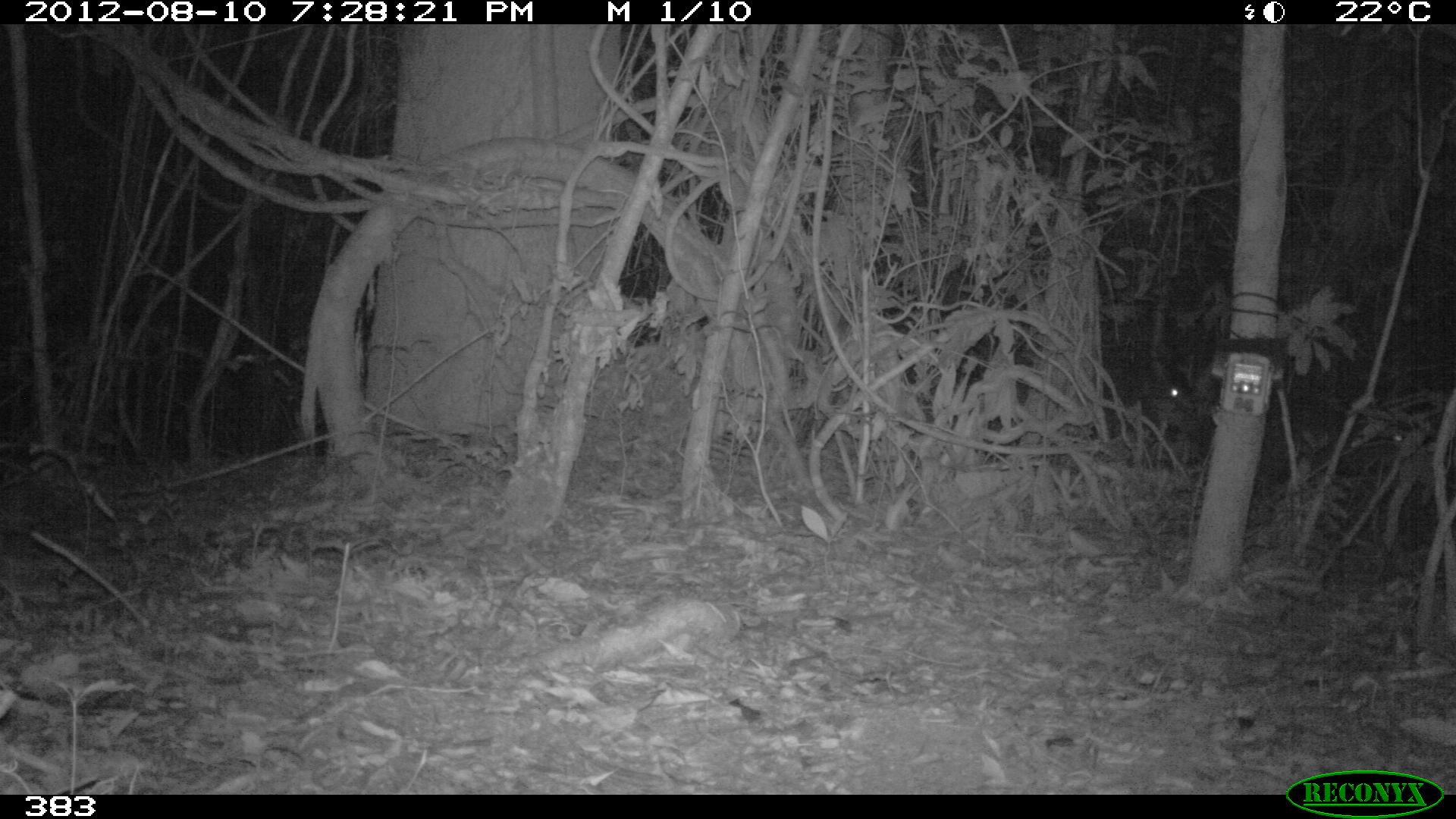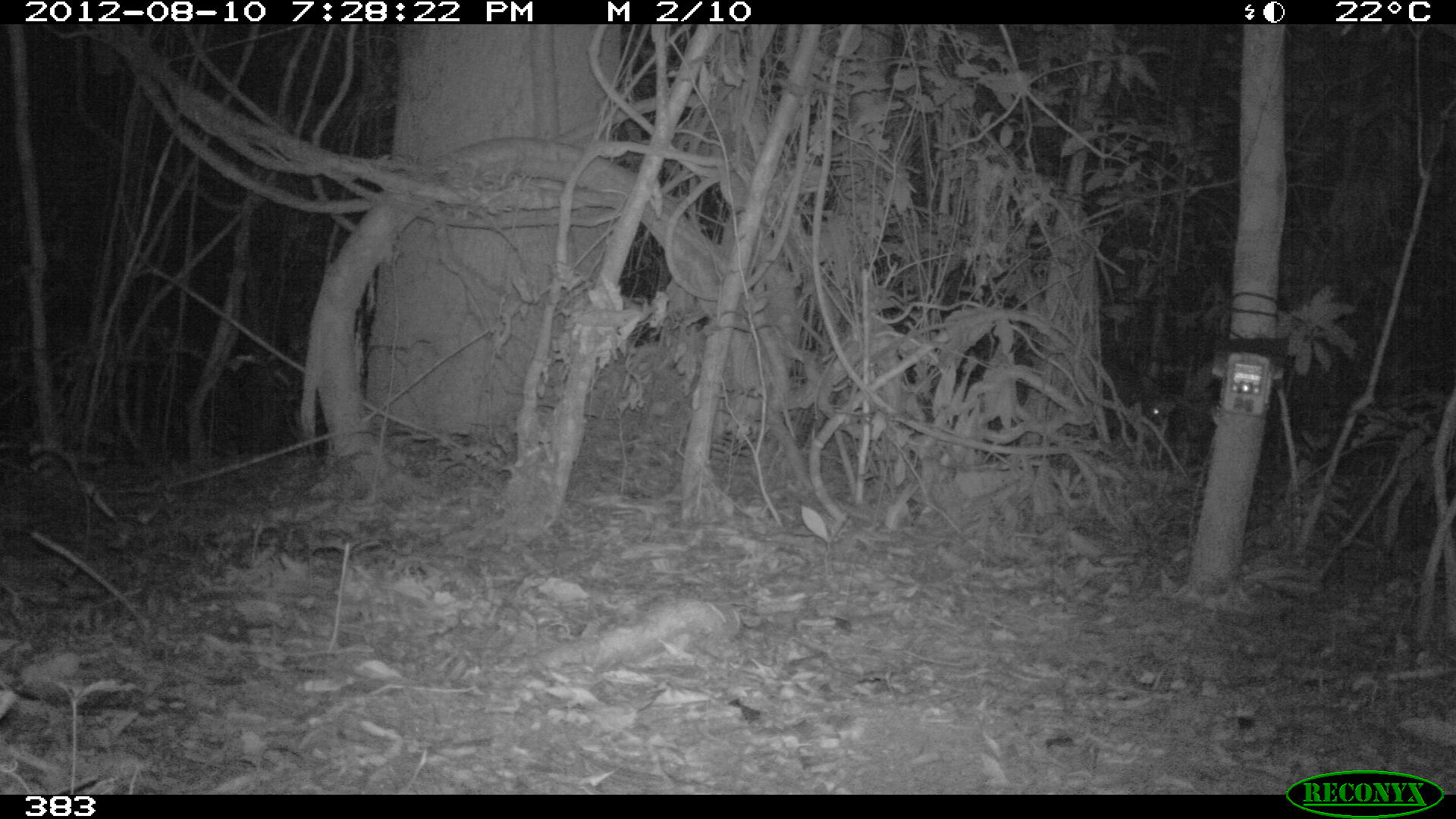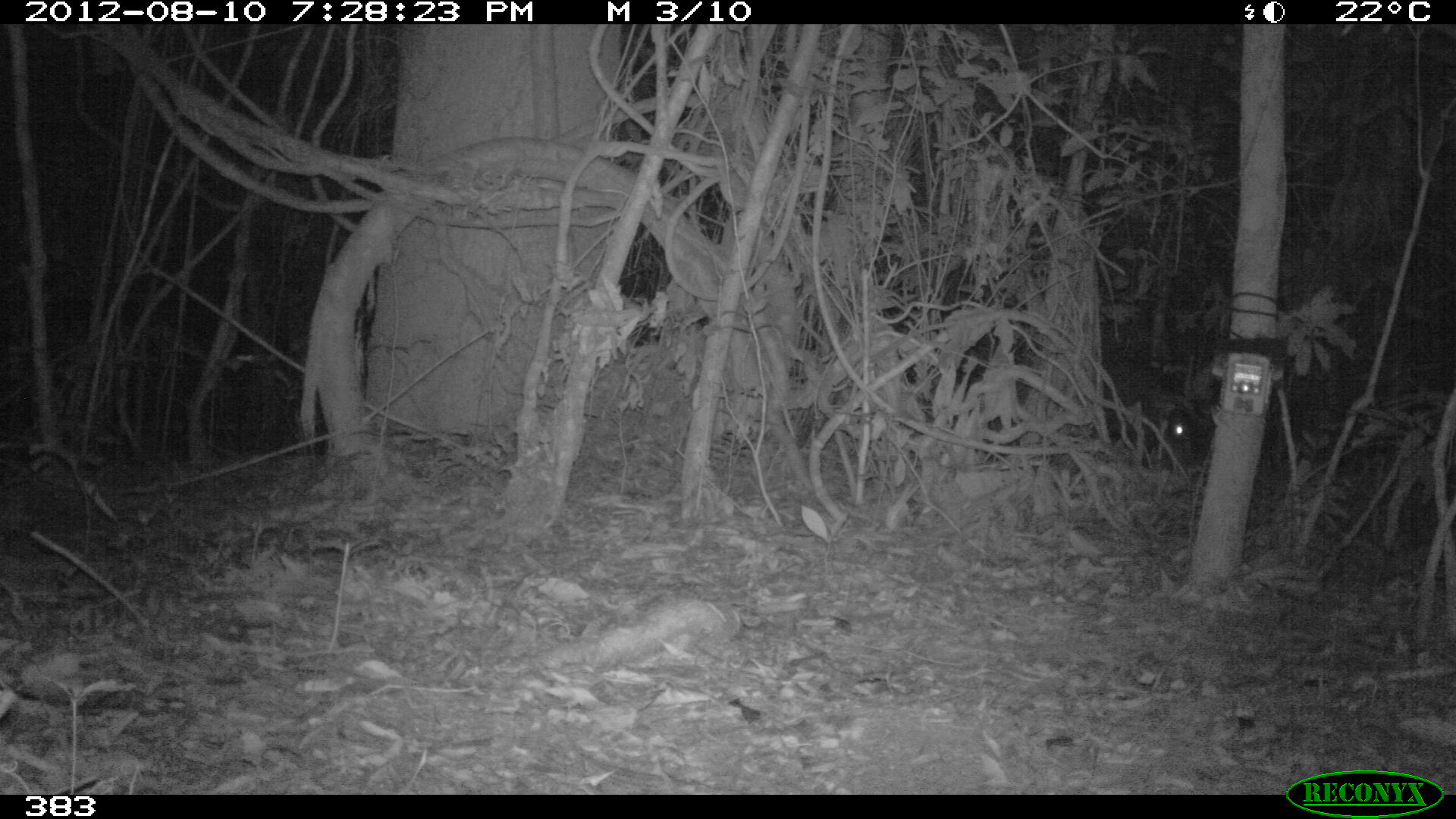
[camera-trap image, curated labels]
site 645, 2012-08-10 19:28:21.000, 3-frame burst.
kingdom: Animalia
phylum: Chordata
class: Mammalia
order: Artiodactyla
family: Tayassuidae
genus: Tayassu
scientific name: Tayassu pecari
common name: white-lipped peccary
Tayassu pecari (white-lipped peccary).